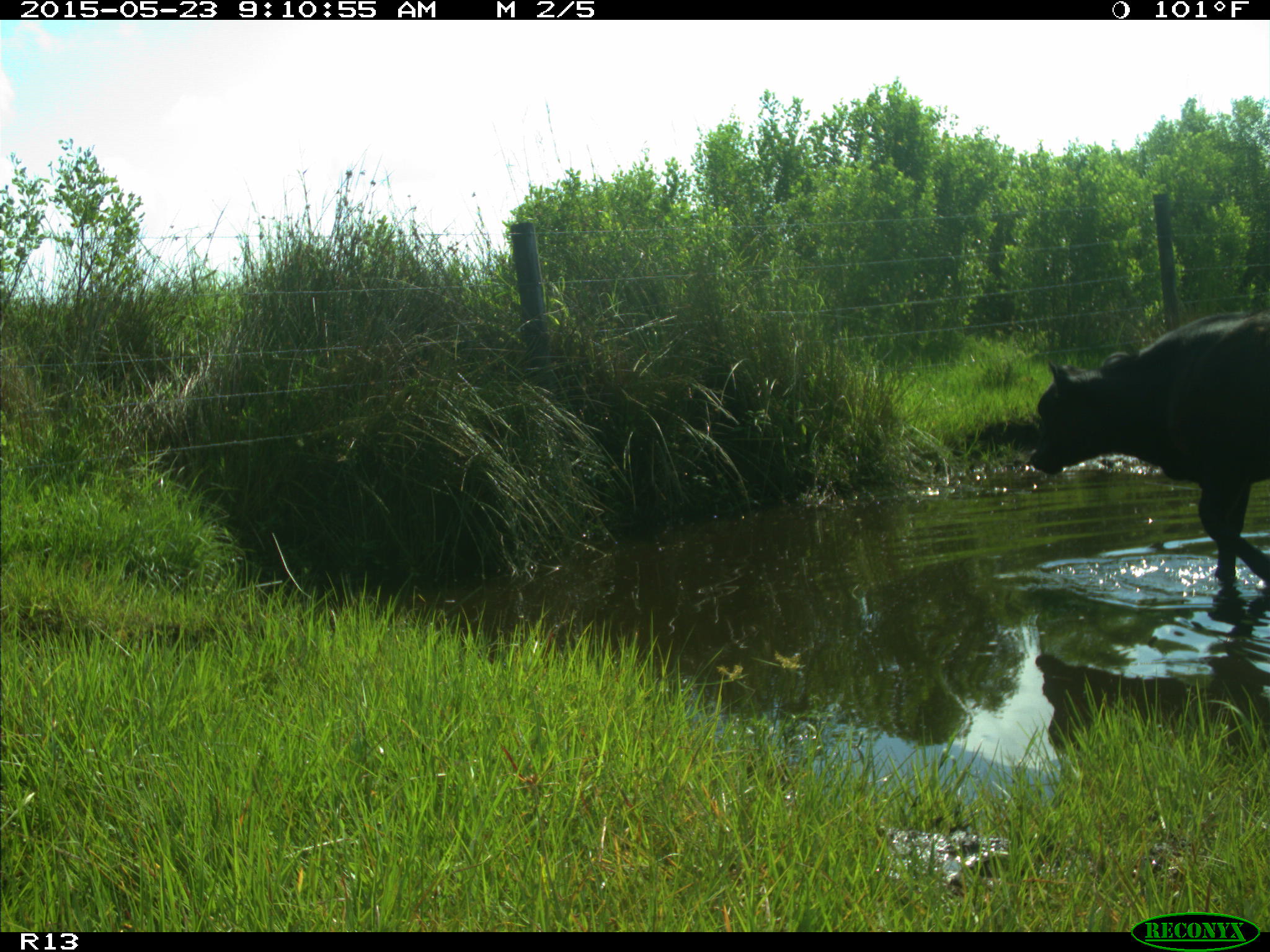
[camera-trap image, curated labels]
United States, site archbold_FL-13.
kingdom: Animalia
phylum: Chordata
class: Mammalia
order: Artiodactyla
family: Bovidae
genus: Bos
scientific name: Bos taurus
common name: domestic cow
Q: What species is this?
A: Bos taurus (domestic cow).